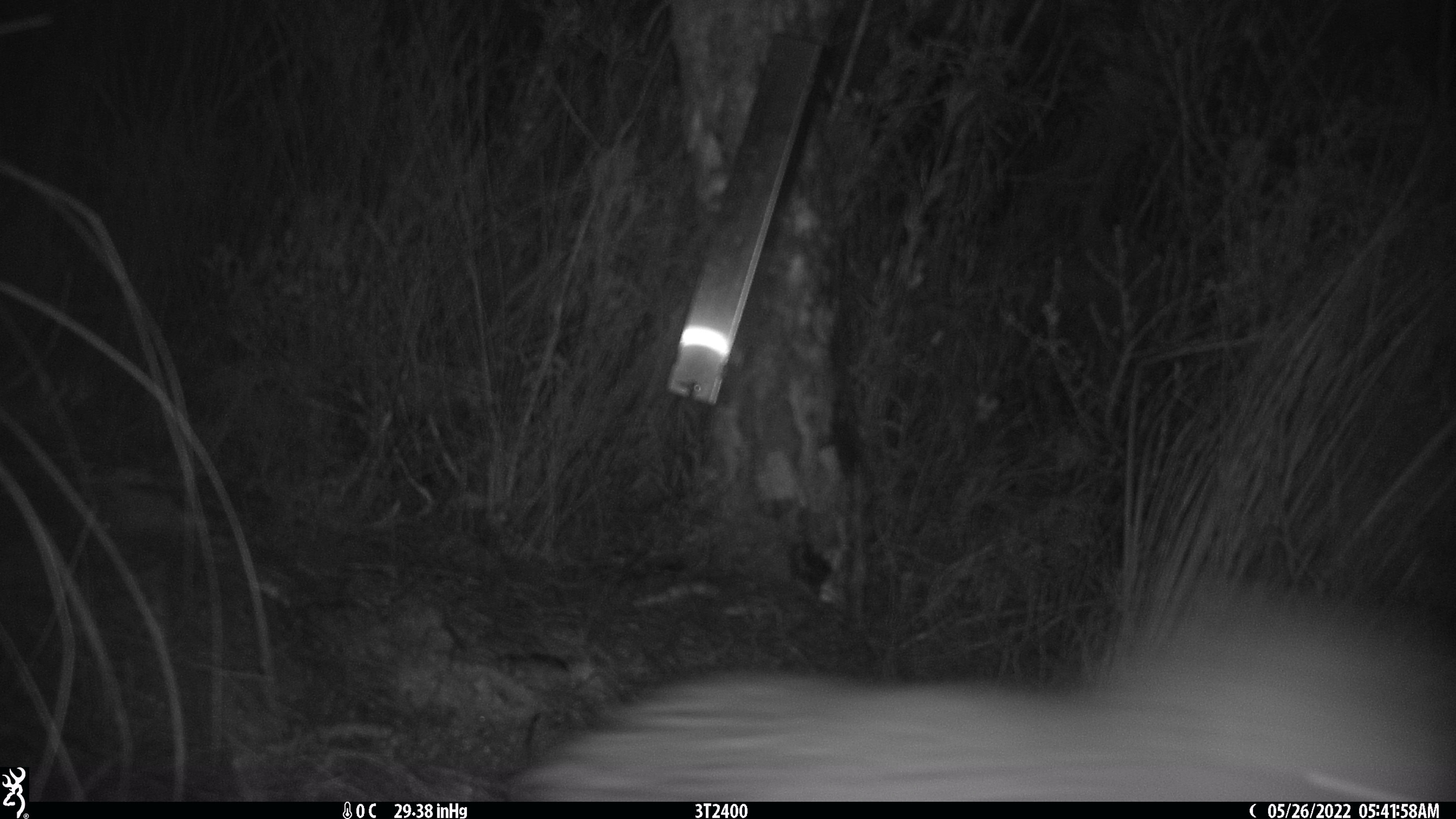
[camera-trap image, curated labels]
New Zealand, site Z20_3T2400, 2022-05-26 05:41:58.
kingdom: Animalia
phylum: Chordata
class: Aves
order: Apterygiformes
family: Apterygidae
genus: Apteryx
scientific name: Apteryx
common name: kiwi